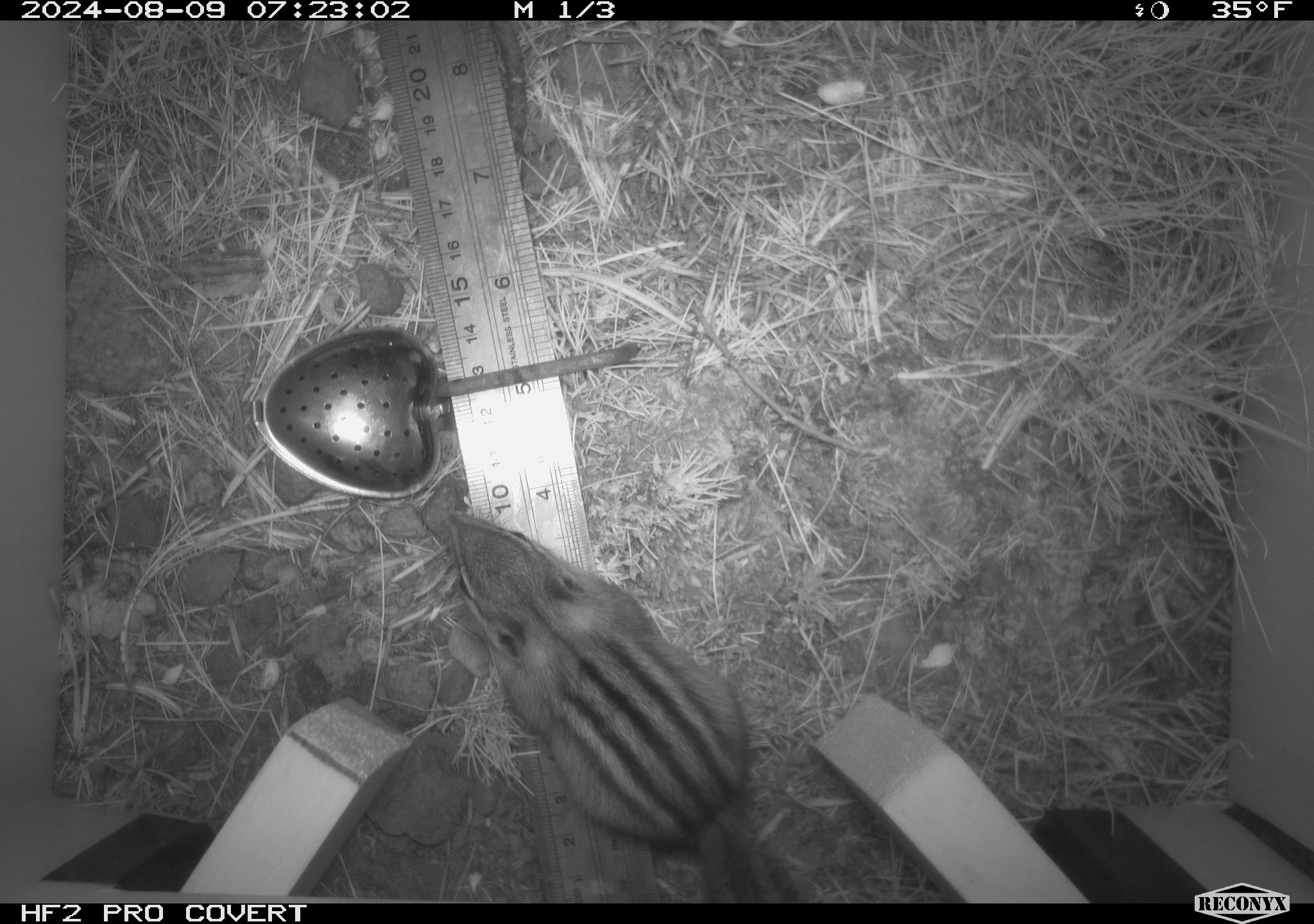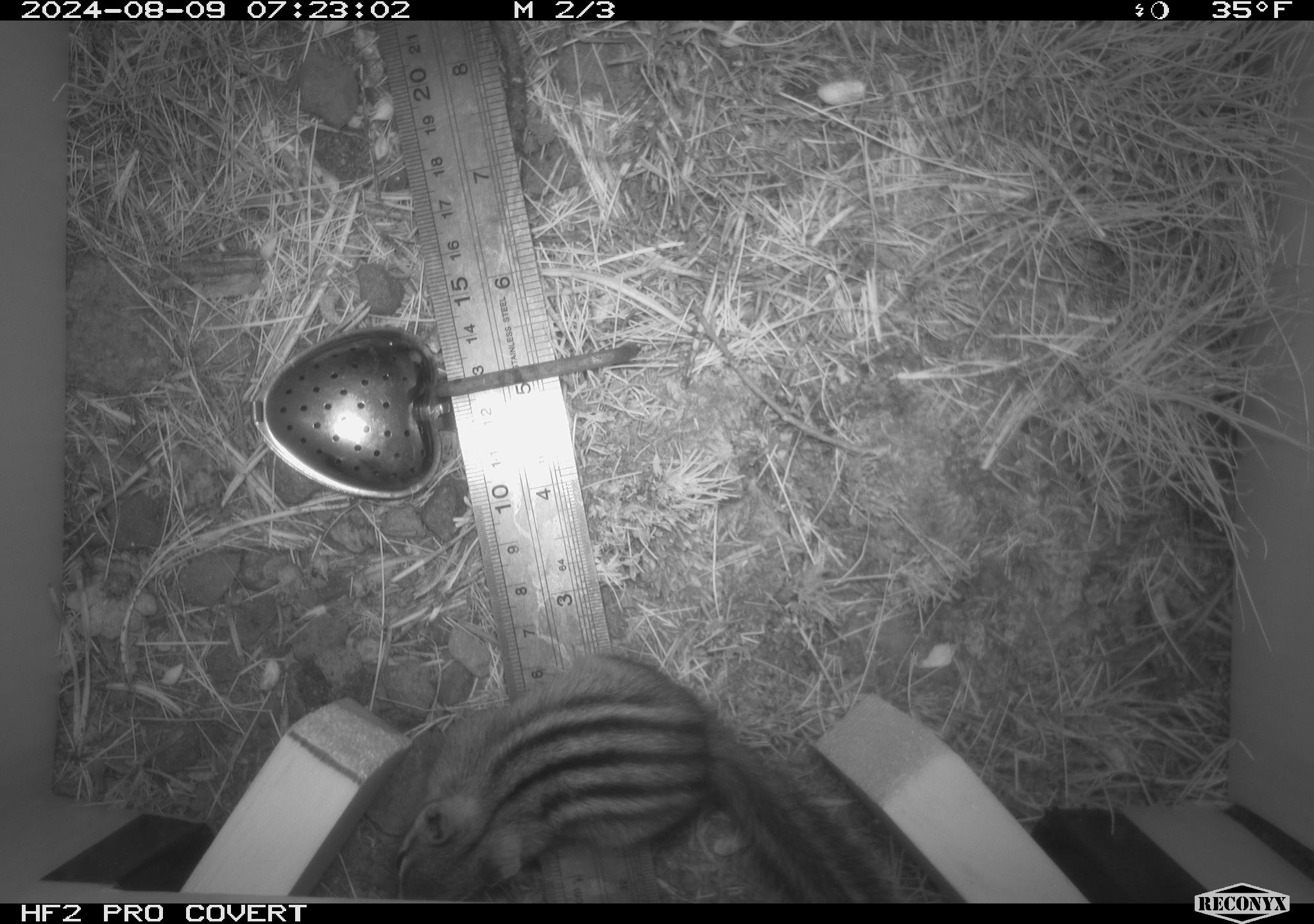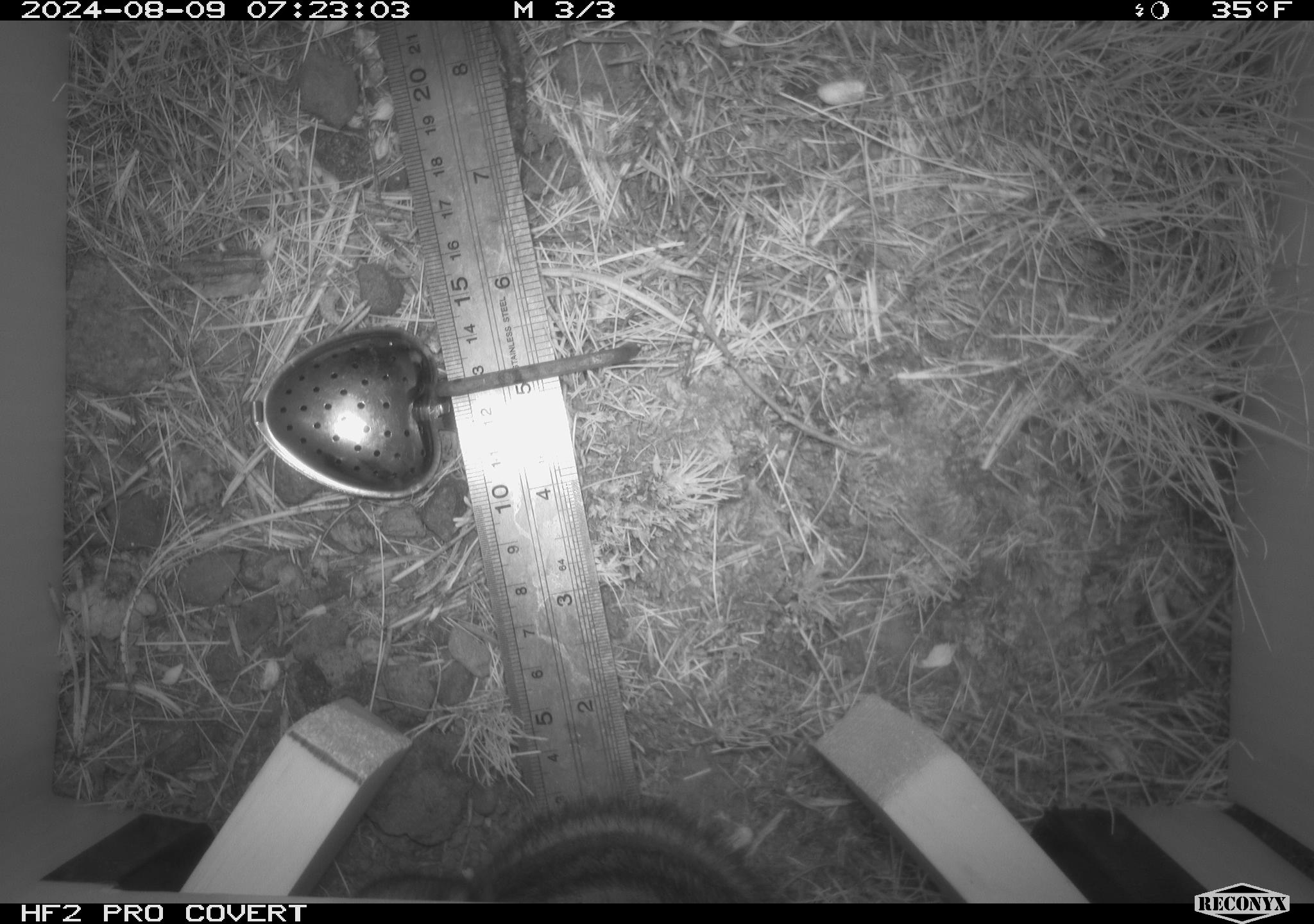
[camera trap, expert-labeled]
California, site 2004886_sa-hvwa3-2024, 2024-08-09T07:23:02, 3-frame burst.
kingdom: Animalia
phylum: Chordata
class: Mammalia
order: Rodentia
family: Sciuridae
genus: Neotamias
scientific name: Neotamias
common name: western chipmunks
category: neotamias species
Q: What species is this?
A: Neotamias species (western chipmunks) (Neotamias).